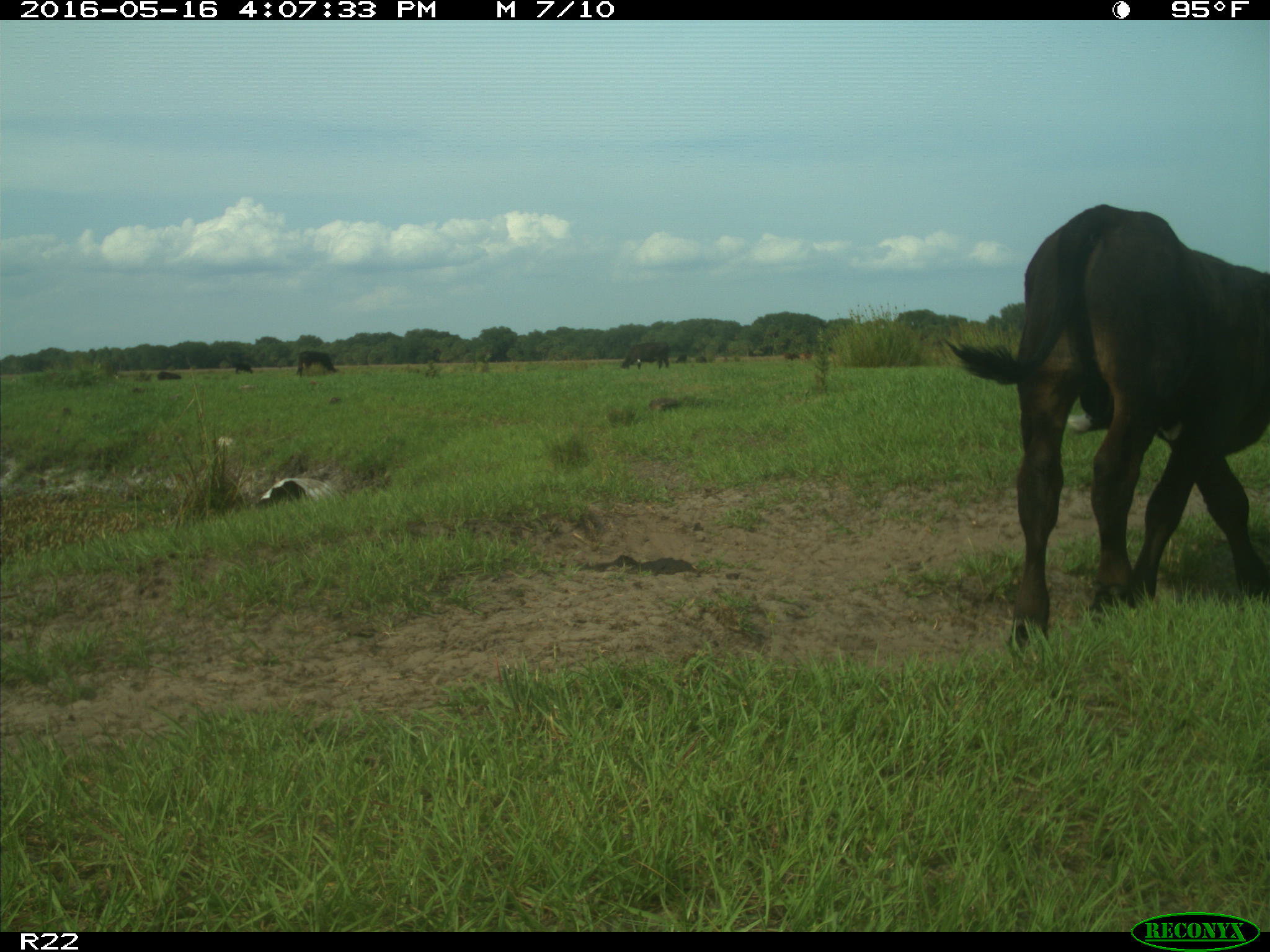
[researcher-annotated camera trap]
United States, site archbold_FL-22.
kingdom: Animalia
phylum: Chordata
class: Mammalia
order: Artiodactyla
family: Bovidae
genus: Bos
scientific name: Bos taurus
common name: domestic cow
Bos taurus (domestic cow).